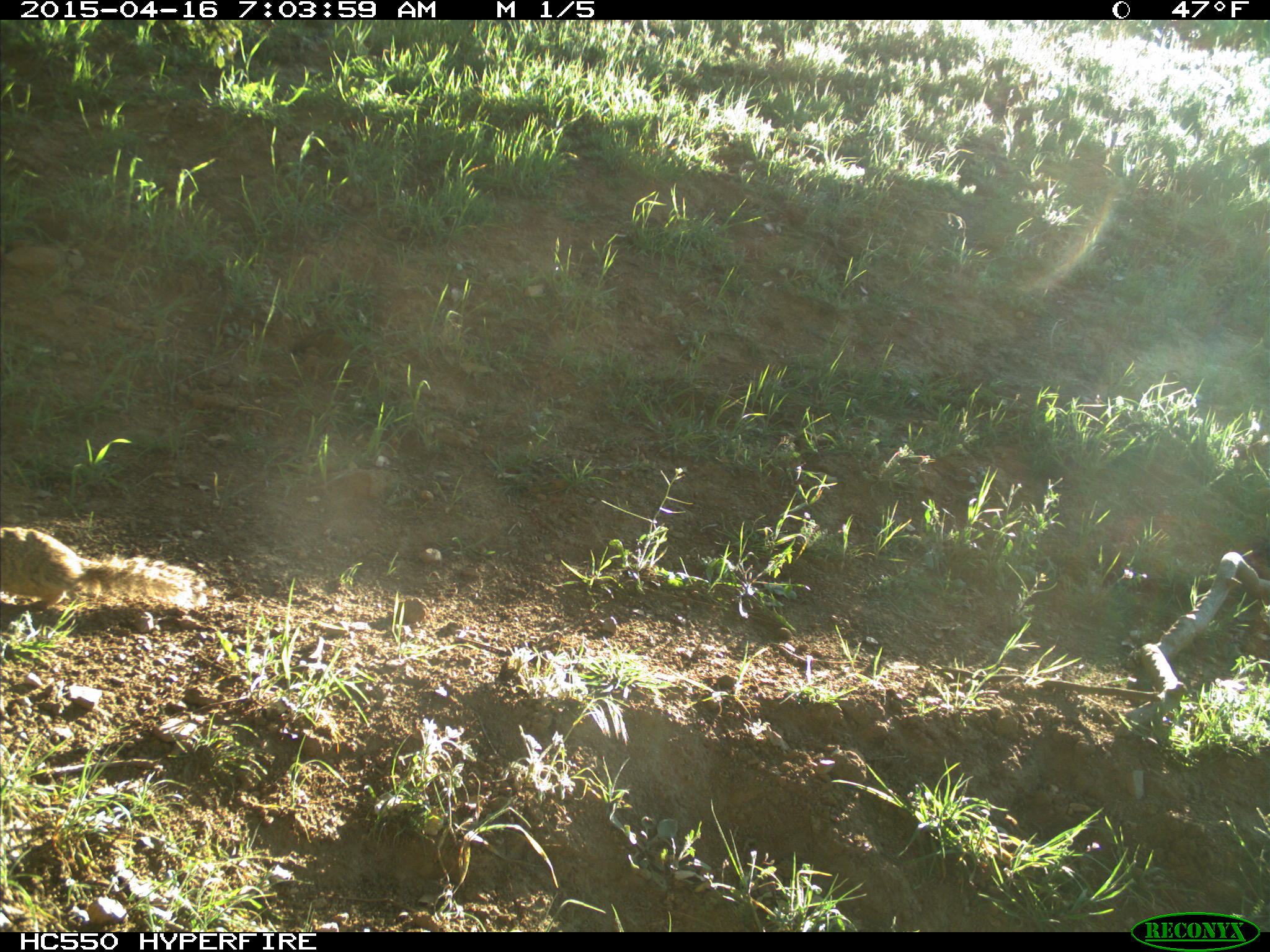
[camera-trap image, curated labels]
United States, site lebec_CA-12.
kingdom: Animalia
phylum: Chordata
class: Mammalia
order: Rodentia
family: Sciuridae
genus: Otospermophilus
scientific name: Otospermophilus beecheyi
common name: california ground squirrel